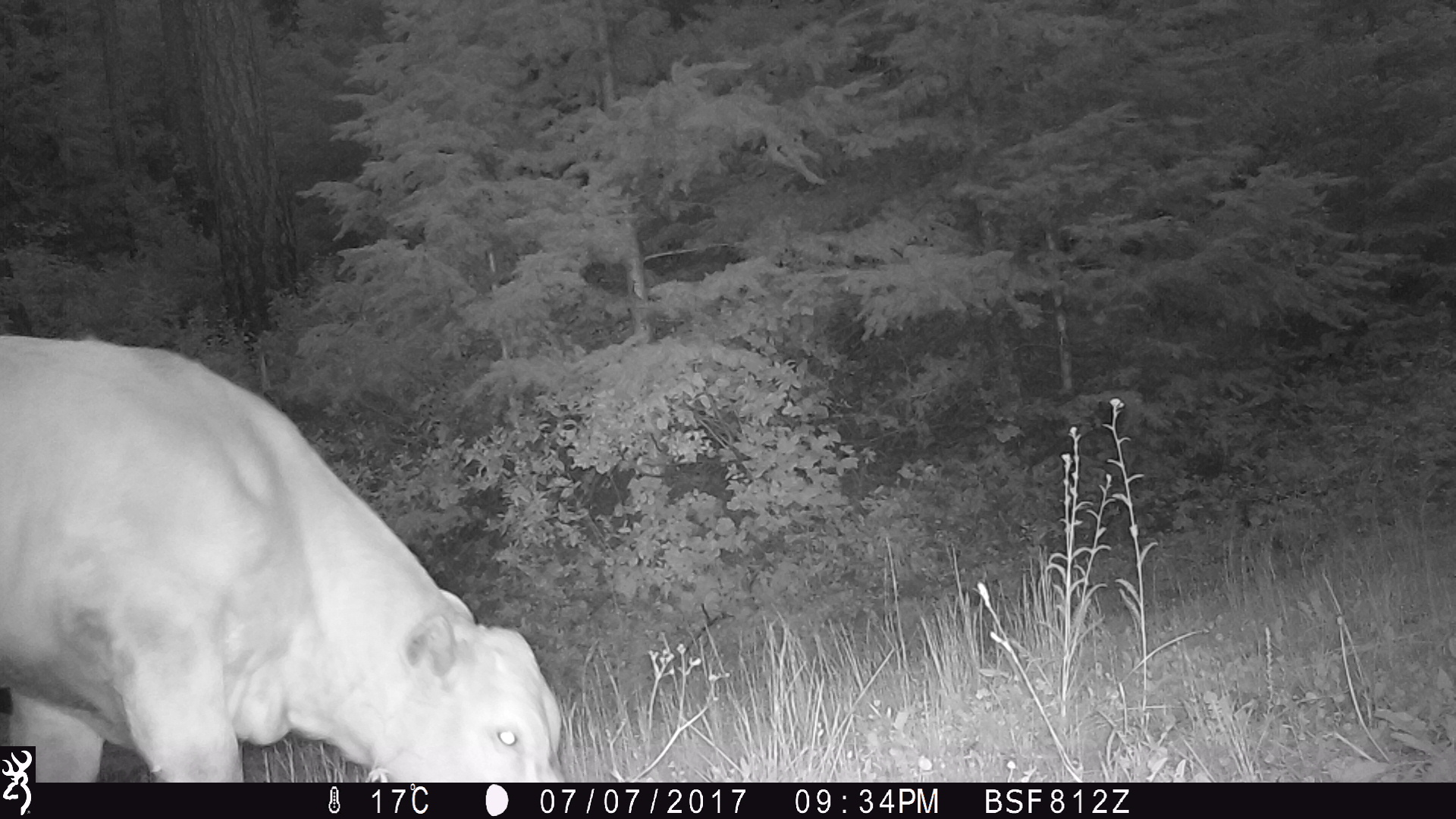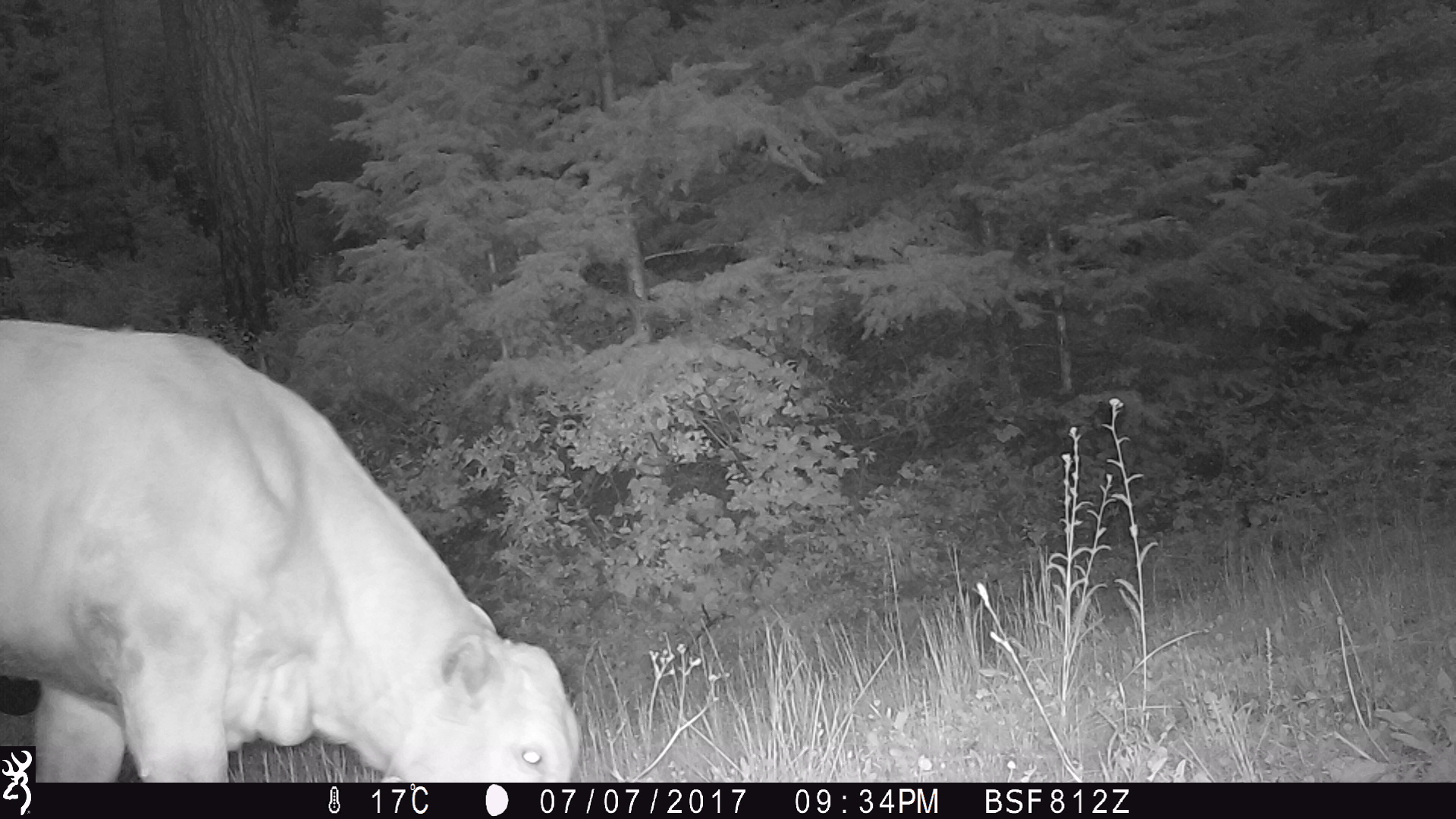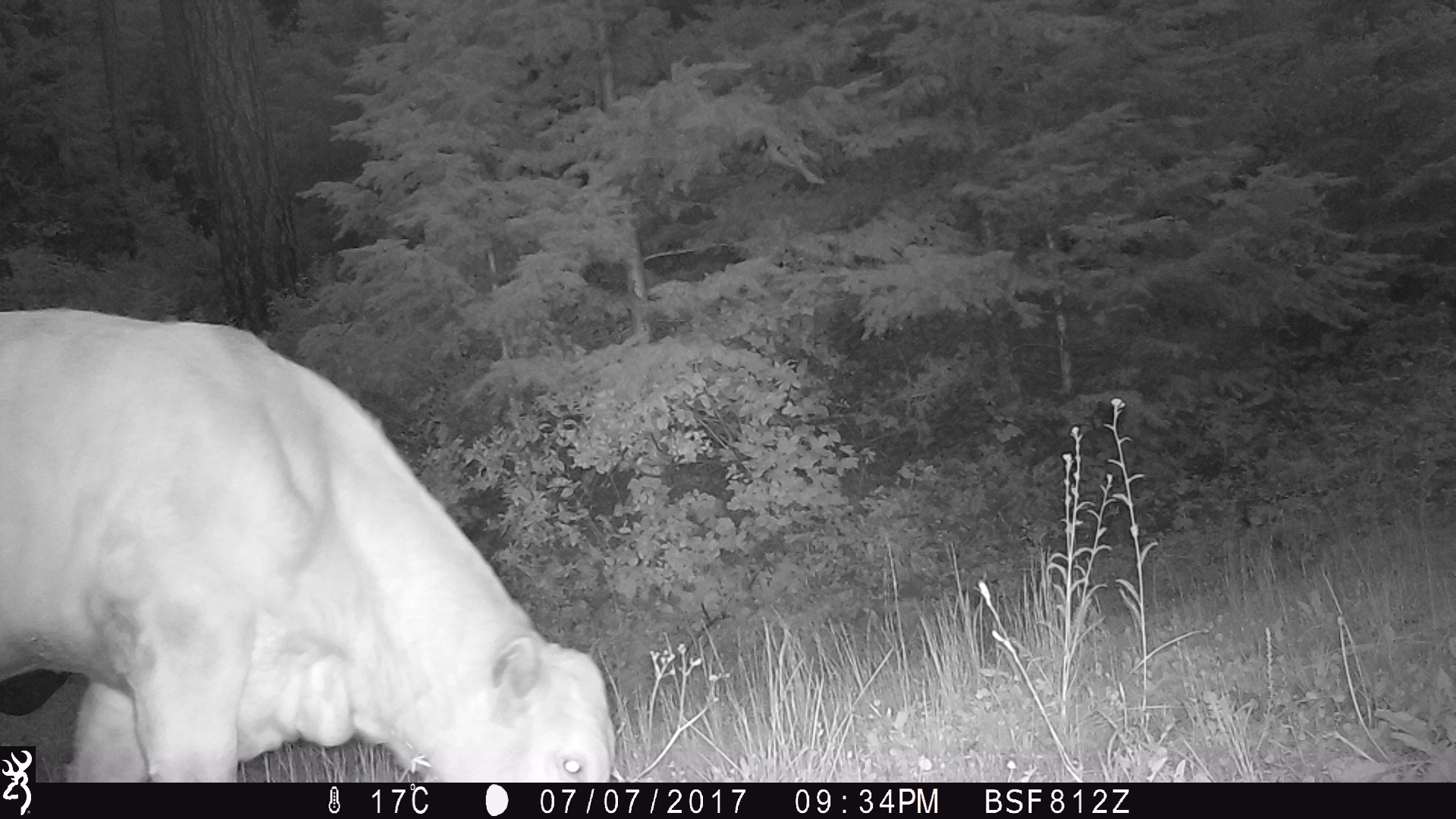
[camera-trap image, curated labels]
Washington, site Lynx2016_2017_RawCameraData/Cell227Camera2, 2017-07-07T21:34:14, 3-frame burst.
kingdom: Animalia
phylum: Chordata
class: Mammalia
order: Artiodactyla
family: Bovidae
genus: Bos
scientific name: Bos taurus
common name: domestic cattle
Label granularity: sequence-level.